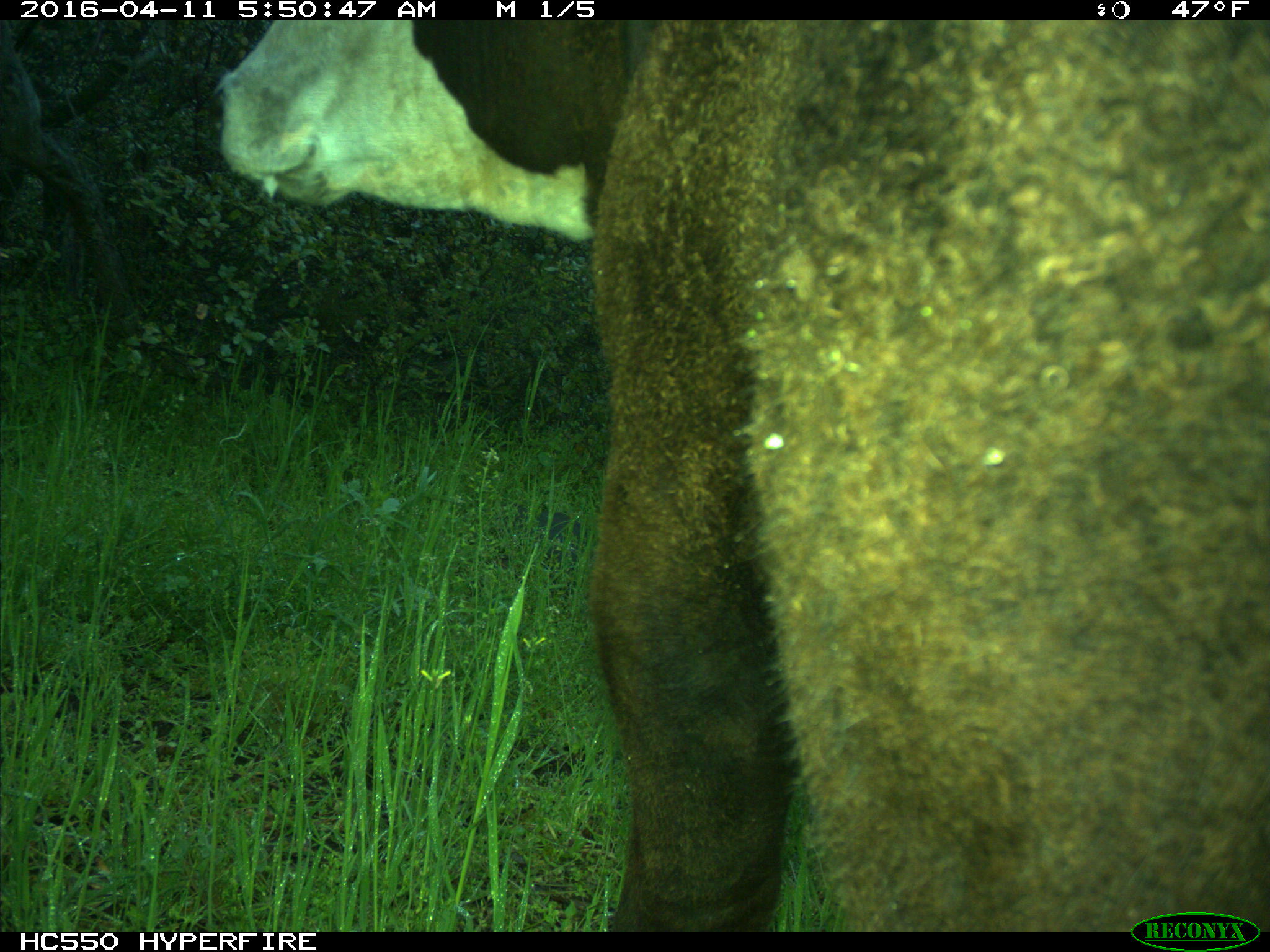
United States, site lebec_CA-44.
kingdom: Animalia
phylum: Chordata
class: Mammalia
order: Artiodactyla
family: Bovidae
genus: Bos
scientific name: Bos taurus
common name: domestic cow